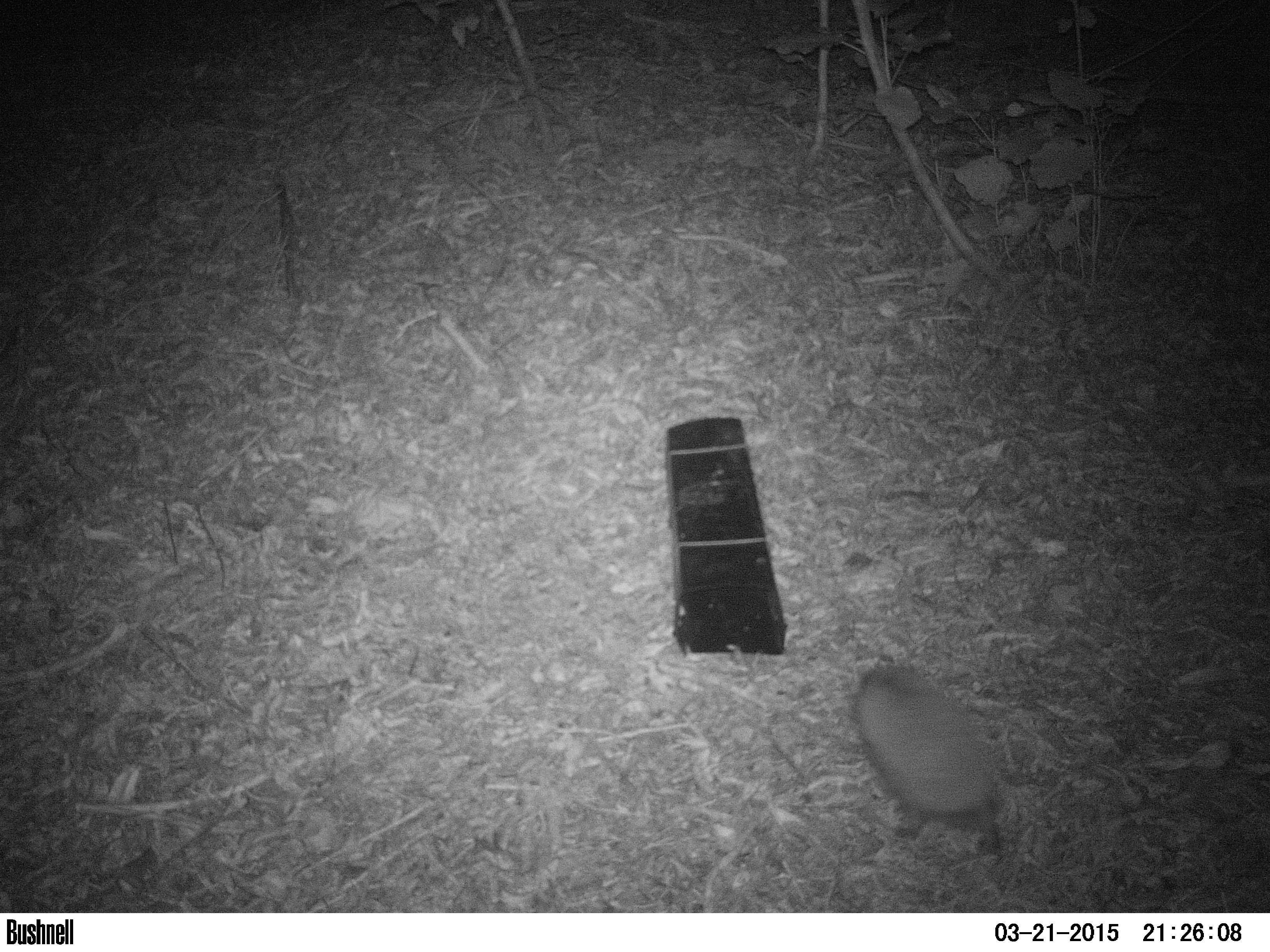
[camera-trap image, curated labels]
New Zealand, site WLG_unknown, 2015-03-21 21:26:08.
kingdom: Animalia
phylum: Chordata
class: Mammalia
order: Eulipotyphla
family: Erinaceidae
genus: Erinaceus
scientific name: Erinaceus europaeus europaeus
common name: european hedgehog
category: hedgehog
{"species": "hedgehog (european hedgehog) (Erinaceus europaeus europaeus)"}